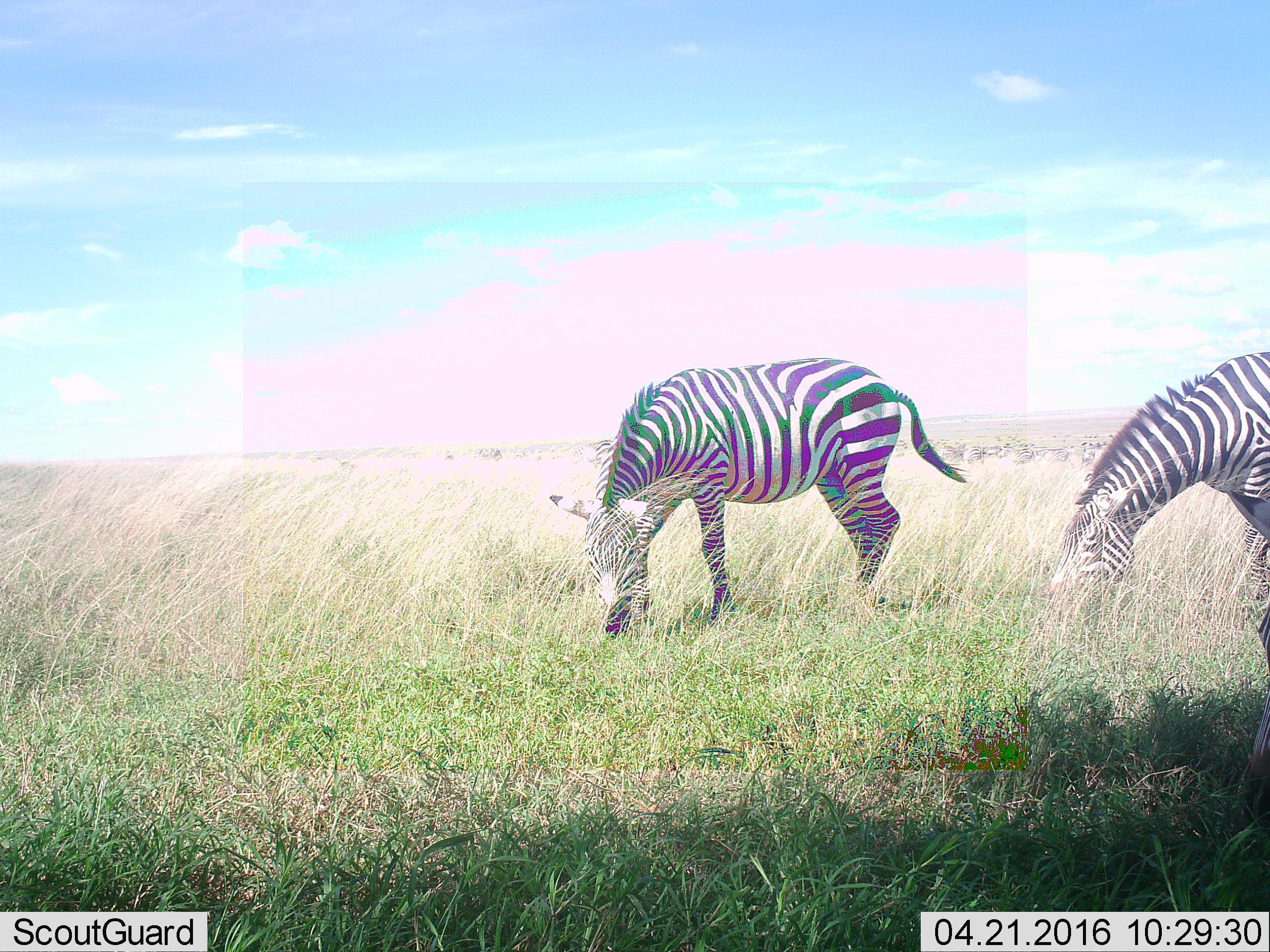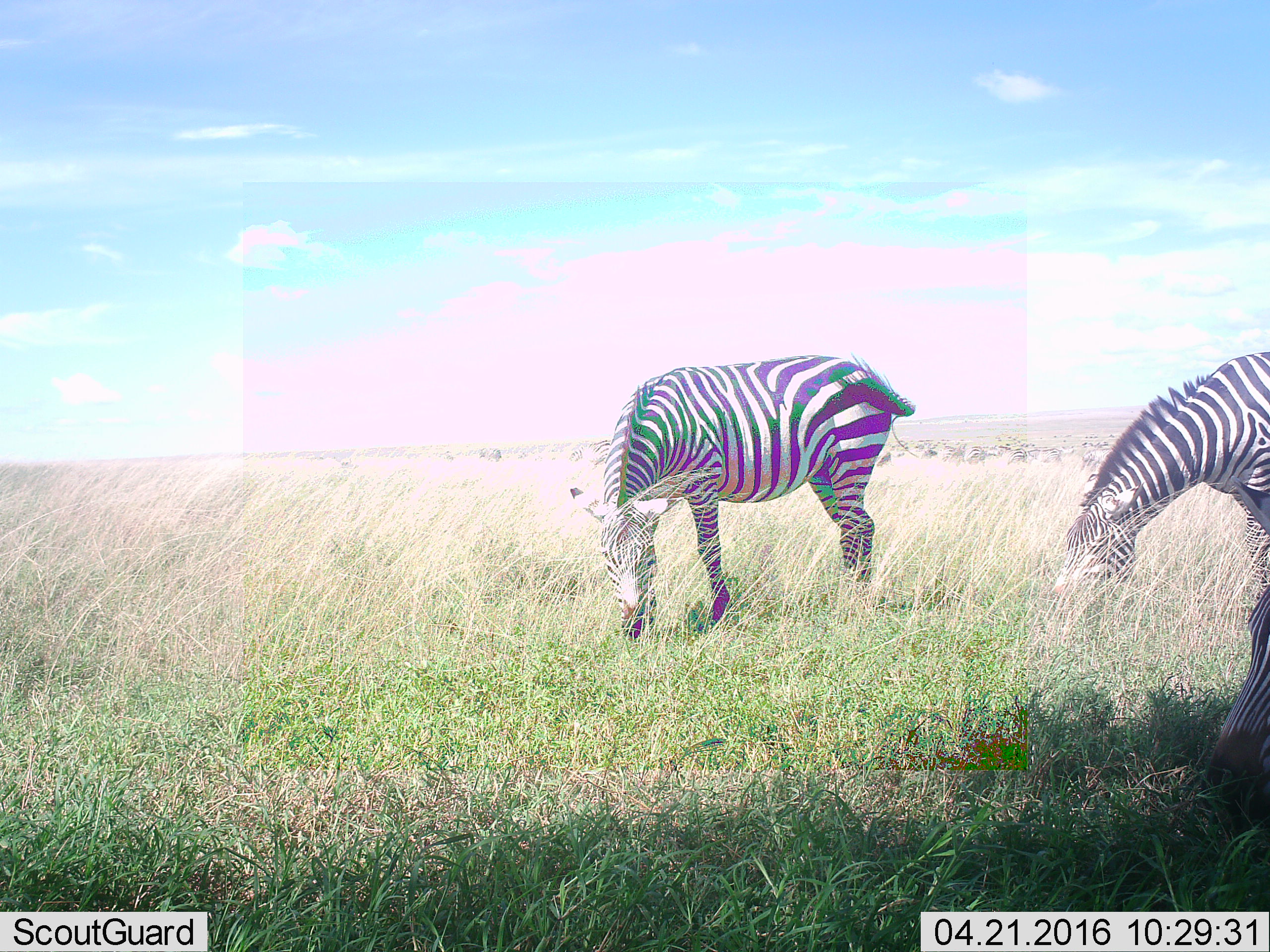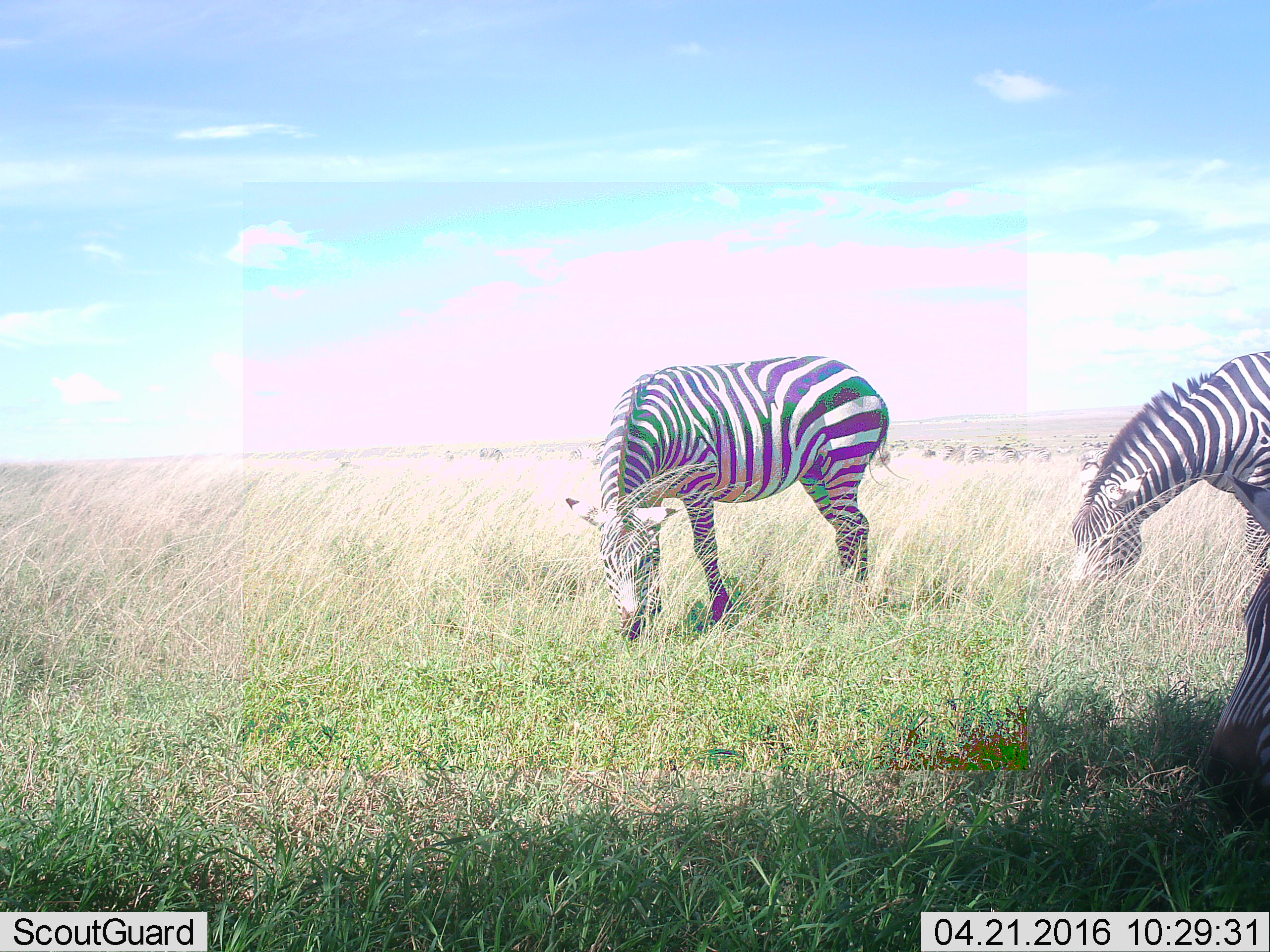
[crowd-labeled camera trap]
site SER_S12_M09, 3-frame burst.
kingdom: Animalia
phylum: Chordata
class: Mammalia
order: Perissodactyla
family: Equidae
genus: Equus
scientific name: Equus quagga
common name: plains zebra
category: zebraplains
Zebraplains (plains zebra) (Equus quagga), count 2. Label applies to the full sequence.